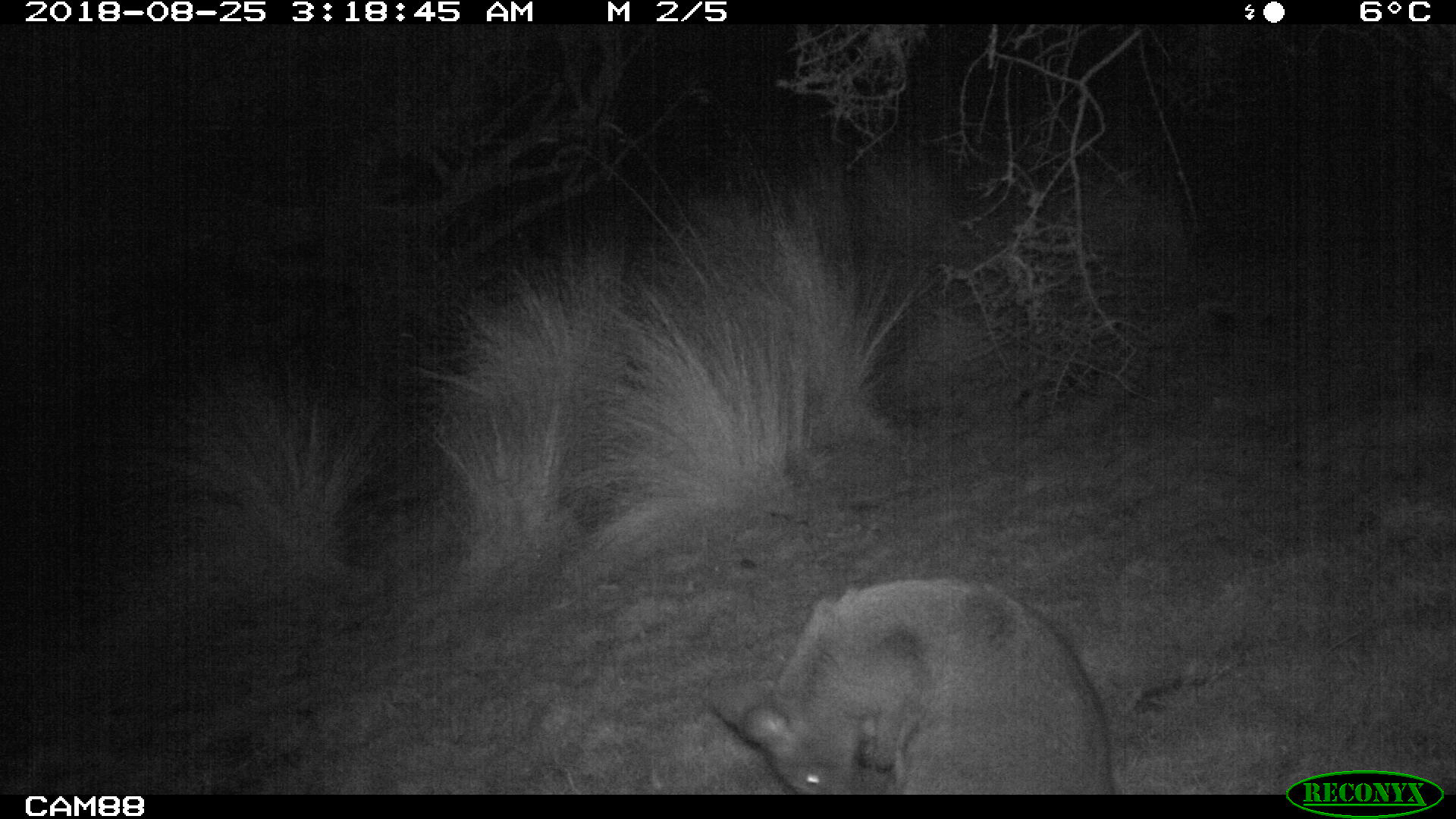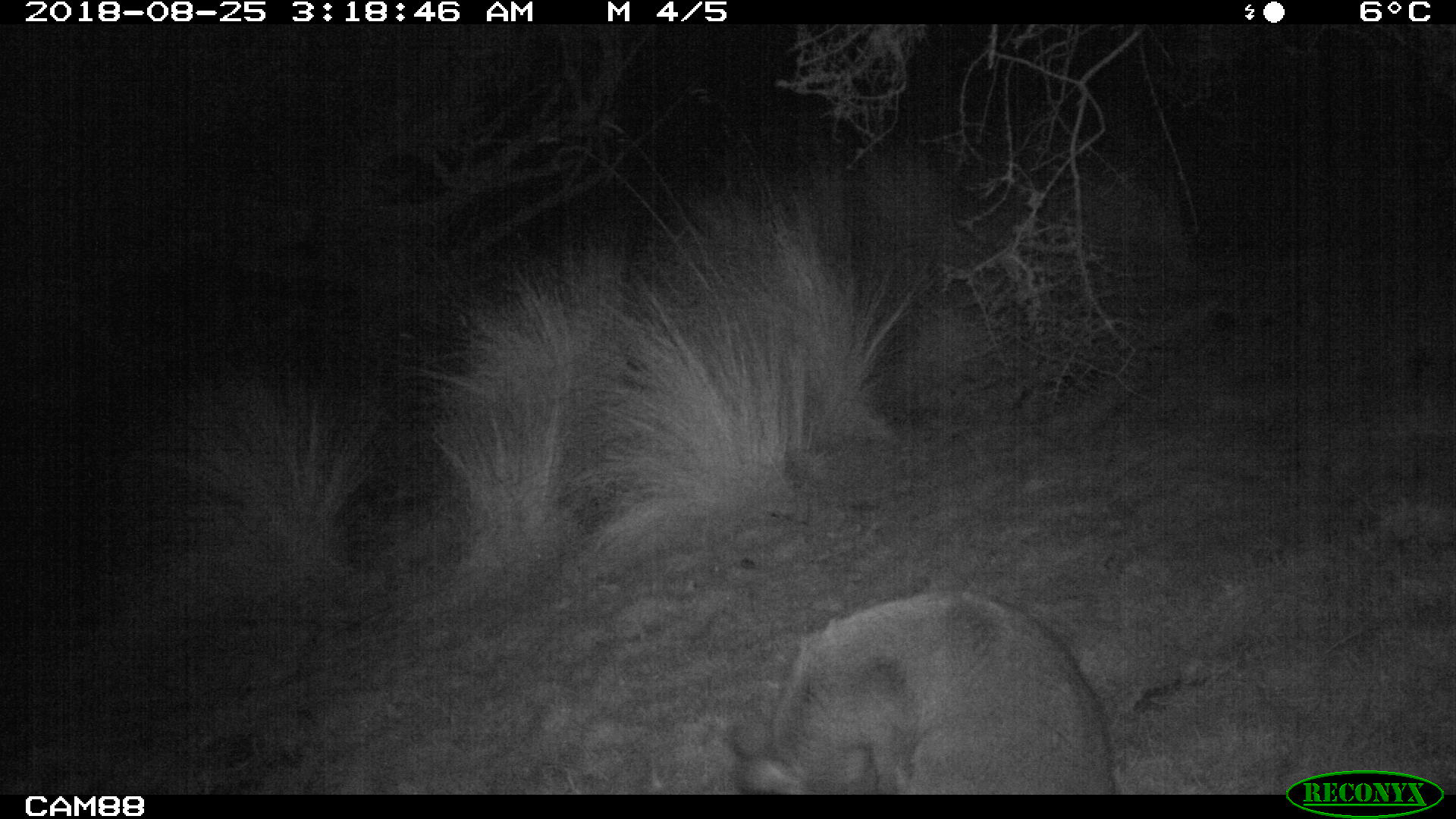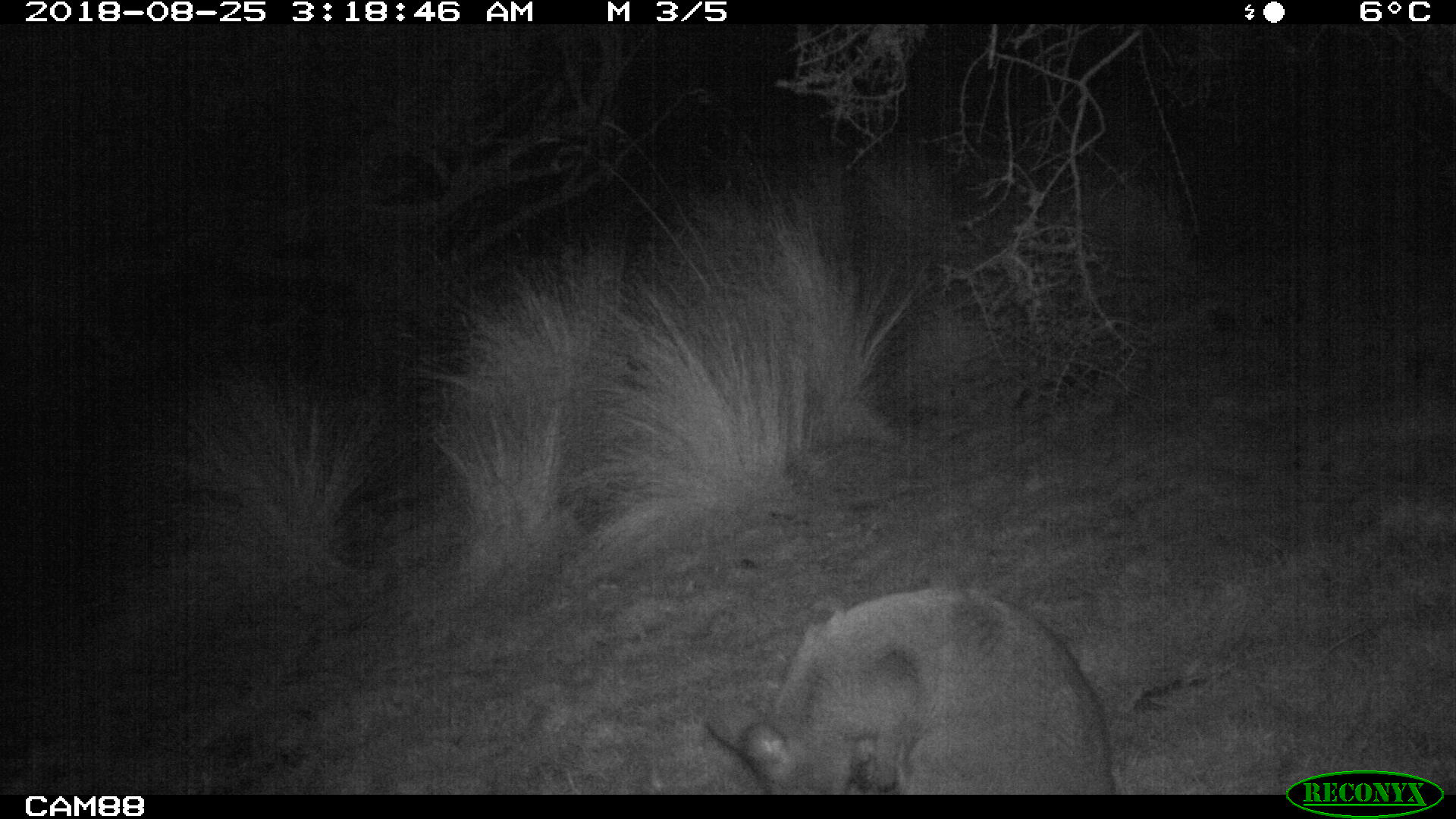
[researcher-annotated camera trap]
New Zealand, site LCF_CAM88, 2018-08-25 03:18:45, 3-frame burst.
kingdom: Animalia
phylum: Chordata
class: Mammalia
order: Diprotodontia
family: Macropodidae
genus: Notamacropus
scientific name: Notamacropus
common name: wallaby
Wallaby (Notamacropus).